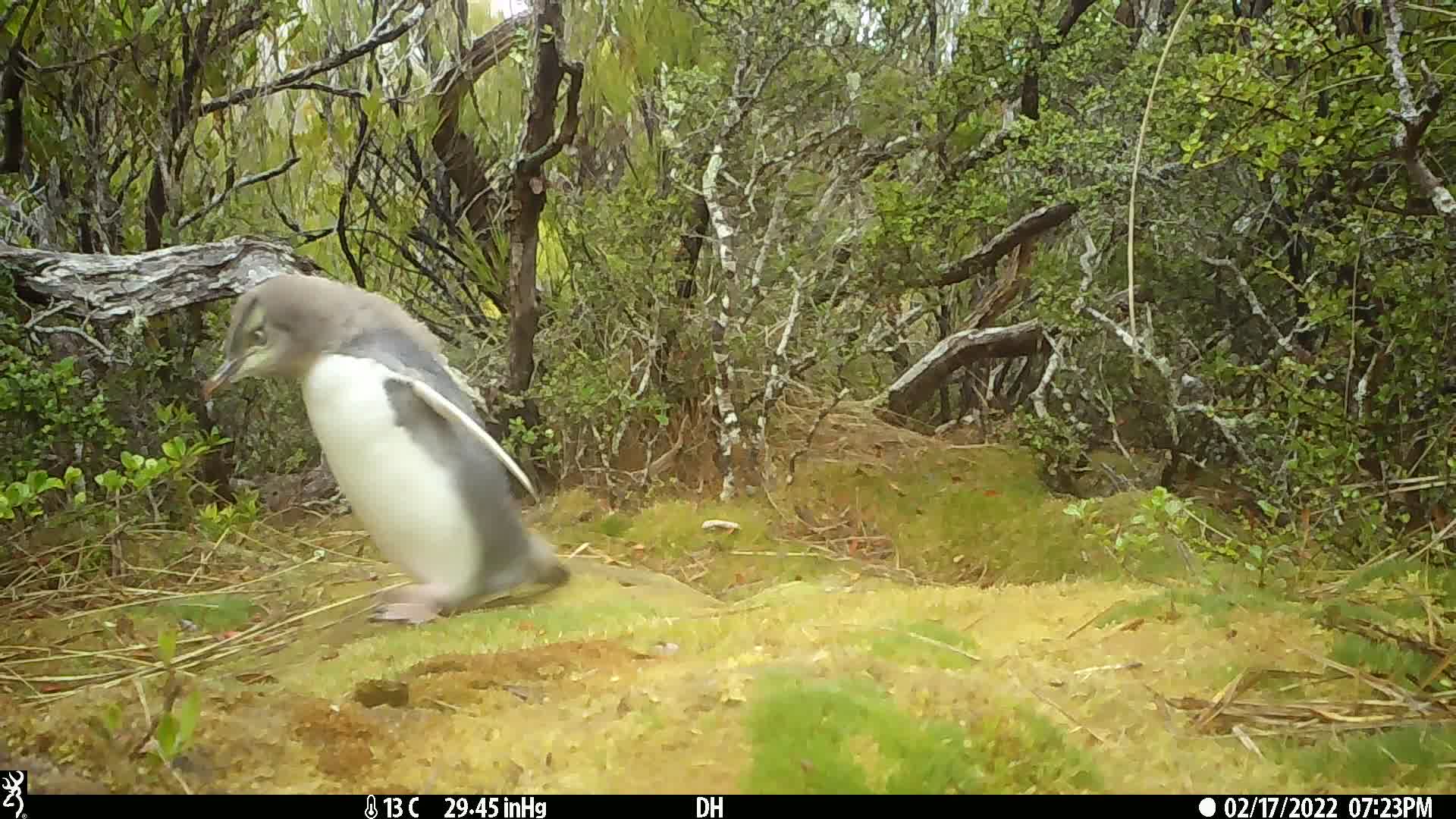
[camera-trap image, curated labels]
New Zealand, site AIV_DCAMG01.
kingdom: Animalia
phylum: Chordata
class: Aves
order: Sphenisciformes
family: Spheniscidae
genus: Megadyptes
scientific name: Megadyptes antipodes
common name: yellow-eyed penguin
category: yellow eyed penguin